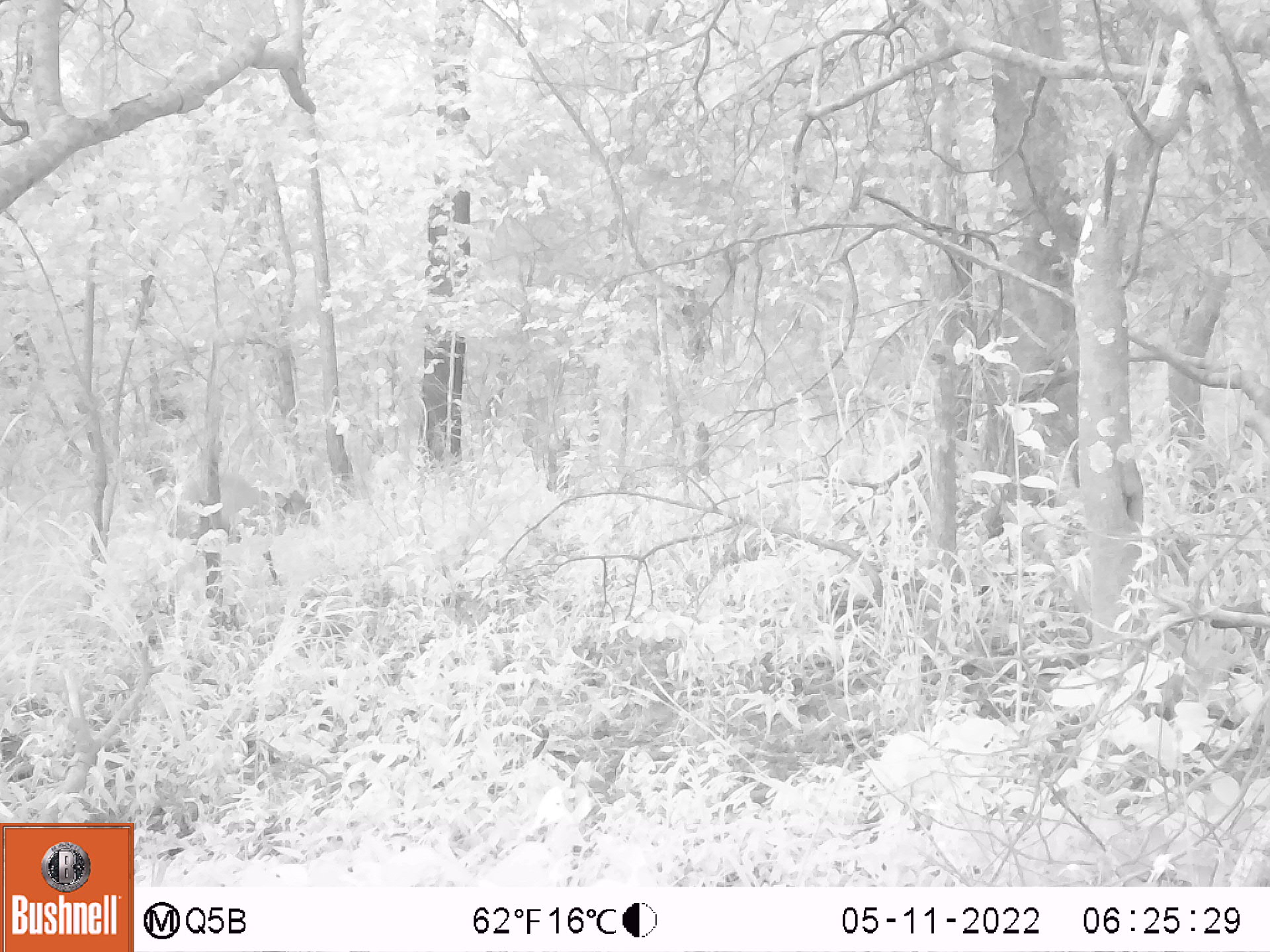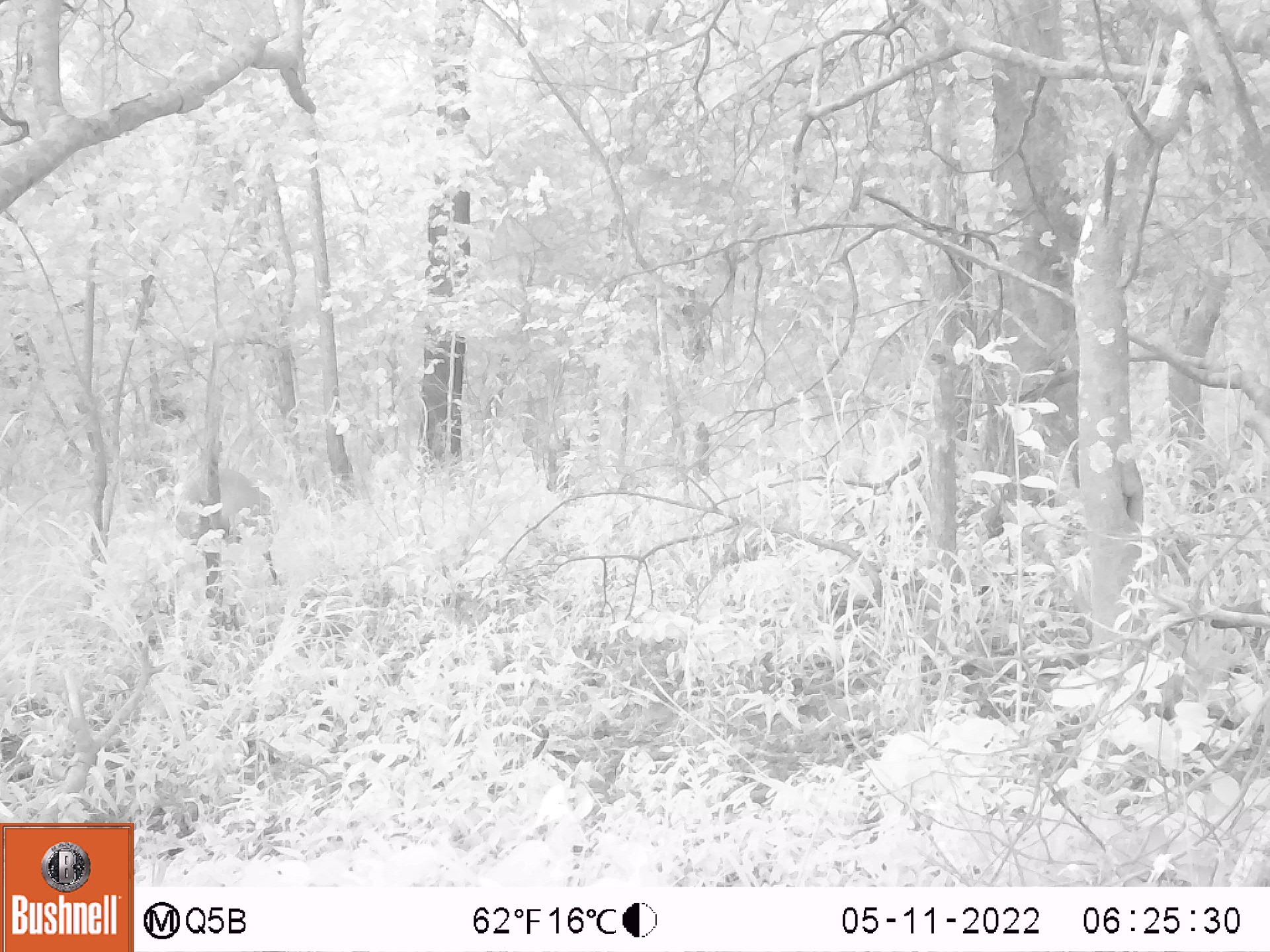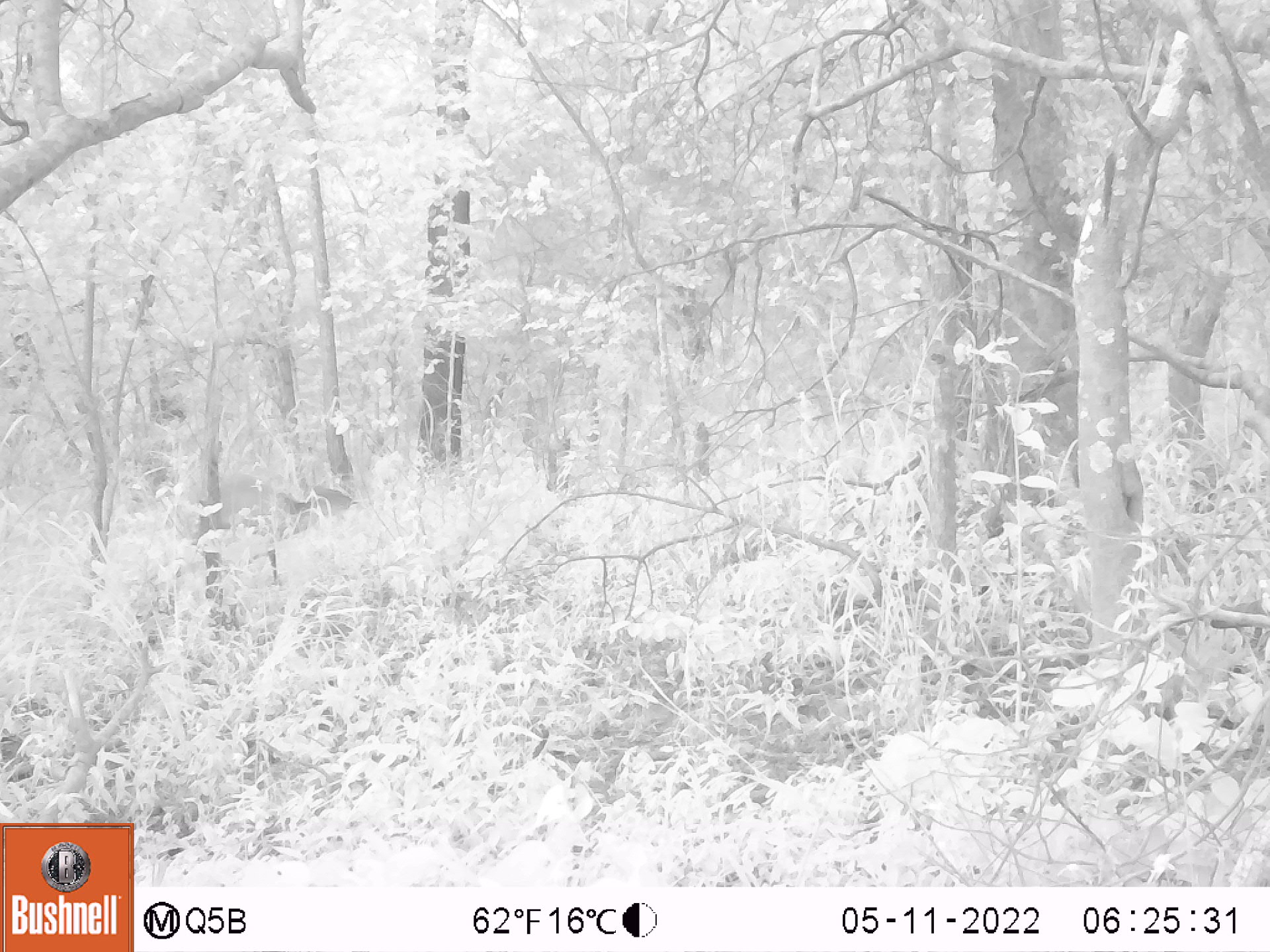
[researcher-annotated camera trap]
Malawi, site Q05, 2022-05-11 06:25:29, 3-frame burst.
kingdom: Animalia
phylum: Chordata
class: Mammalia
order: Artiodactyla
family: Bovidae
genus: Sylvicapra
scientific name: Sylvicapra grimmia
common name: common duiker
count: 1